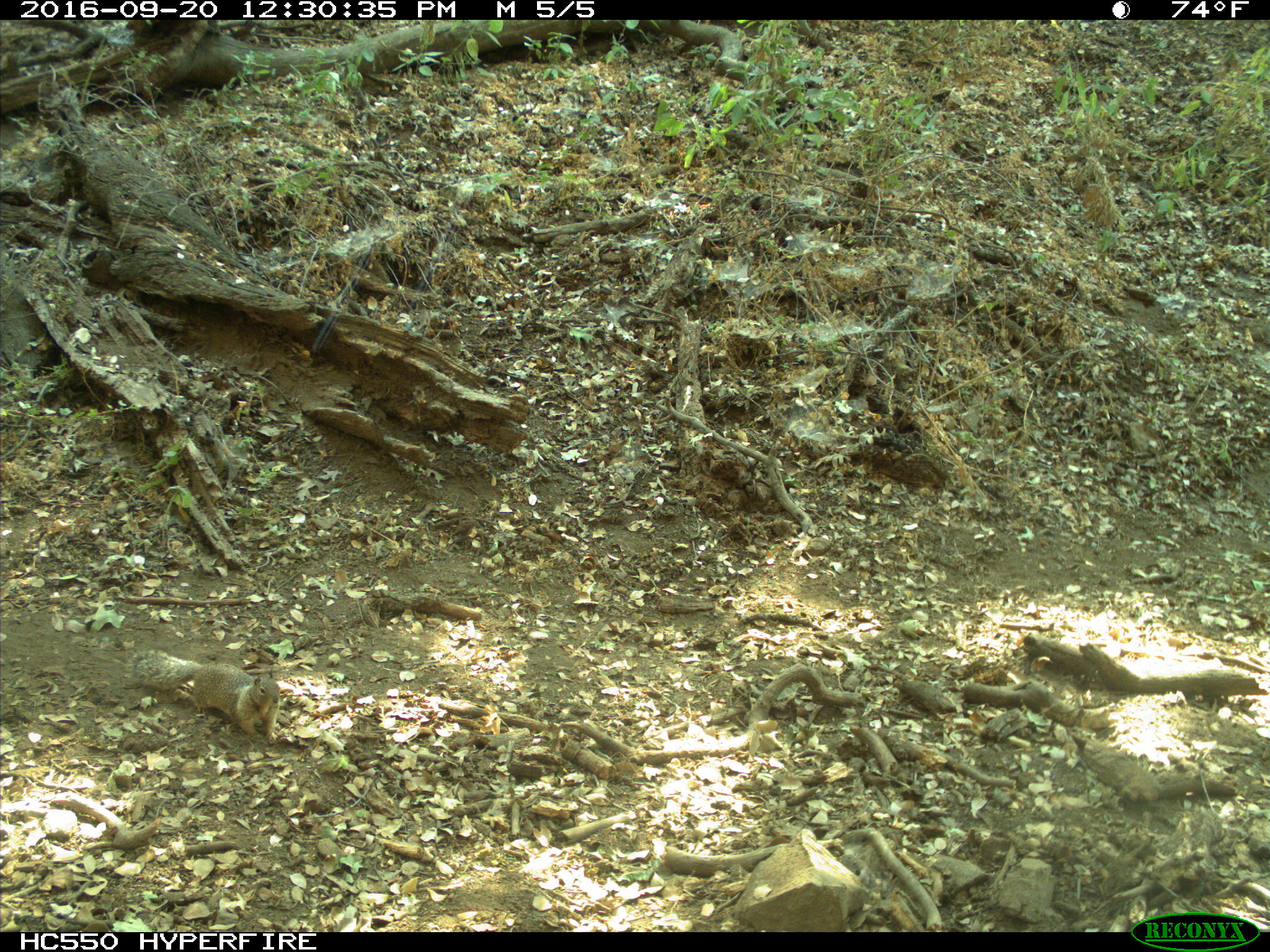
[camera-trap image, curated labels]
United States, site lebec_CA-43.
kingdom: Animalia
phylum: Chordata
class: Mammalia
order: Rodentia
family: Sciuridae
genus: Otospermophilus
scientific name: Otospermophilus beecheyi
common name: california ground squirrel